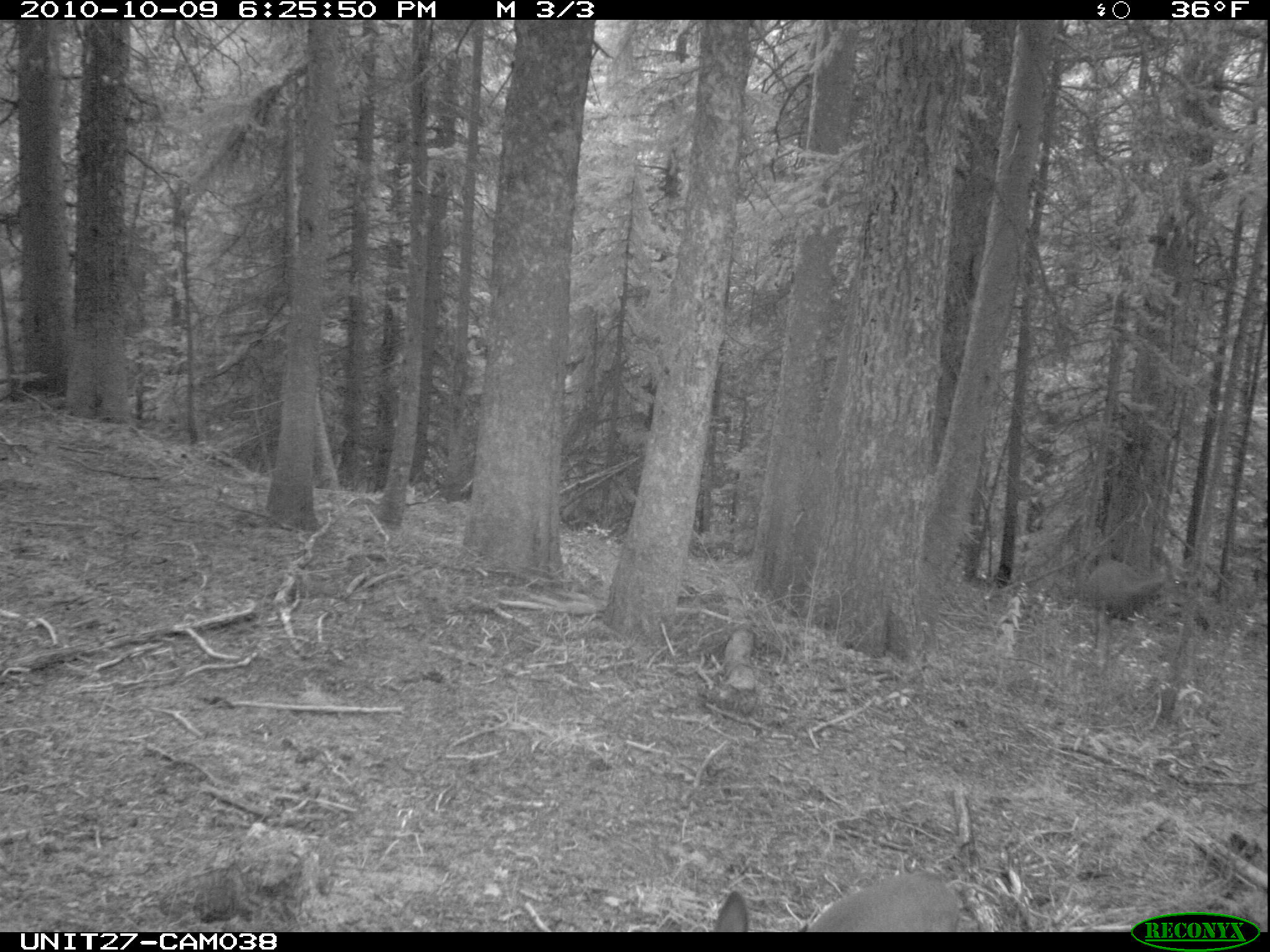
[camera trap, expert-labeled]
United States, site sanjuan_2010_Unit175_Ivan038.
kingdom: Animalia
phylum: Chordata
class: Mammalia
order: Artiodactyla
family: Cervidae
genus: Odocoileus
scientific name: Odocoileus hemionus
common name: mule deer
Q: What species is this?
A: Odocoileus hemionus (mule deer).